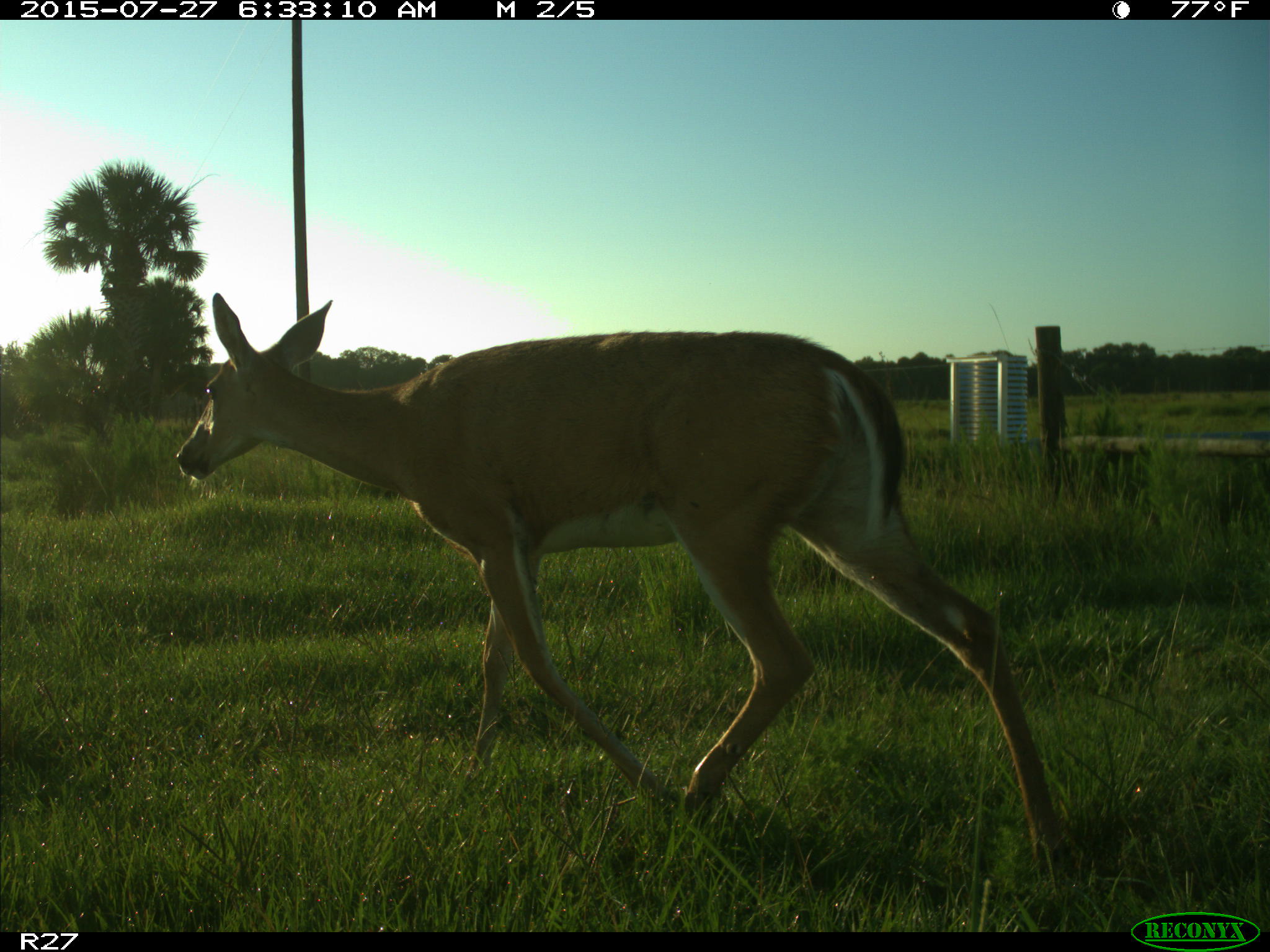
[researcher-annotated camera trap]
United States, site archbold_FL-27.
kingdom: Animalia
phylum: Chordata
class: Mammalia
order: Artiodactyla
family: Cervidae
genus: Odocoileus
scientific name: Odocoileus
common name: deer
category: unidentified deer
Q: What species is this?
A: Unidentified deer (deer) (Odocoileus).